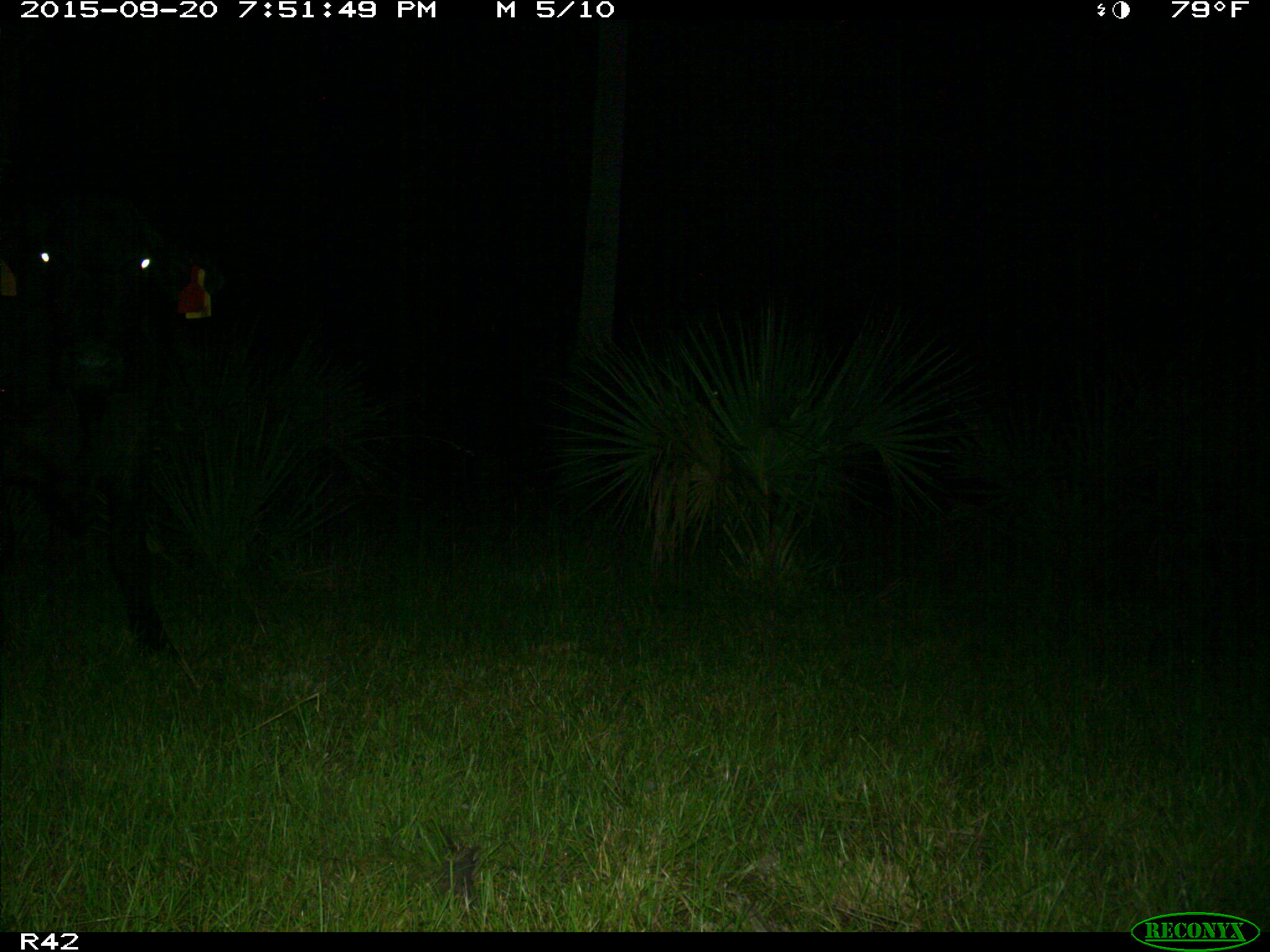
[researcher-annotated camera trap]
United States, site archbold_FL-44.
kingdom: Animalia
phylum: Chordata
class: Mammalia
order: Artiodactyla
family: Bovidae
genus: Bos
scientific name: Bos taurus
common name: domestic cow